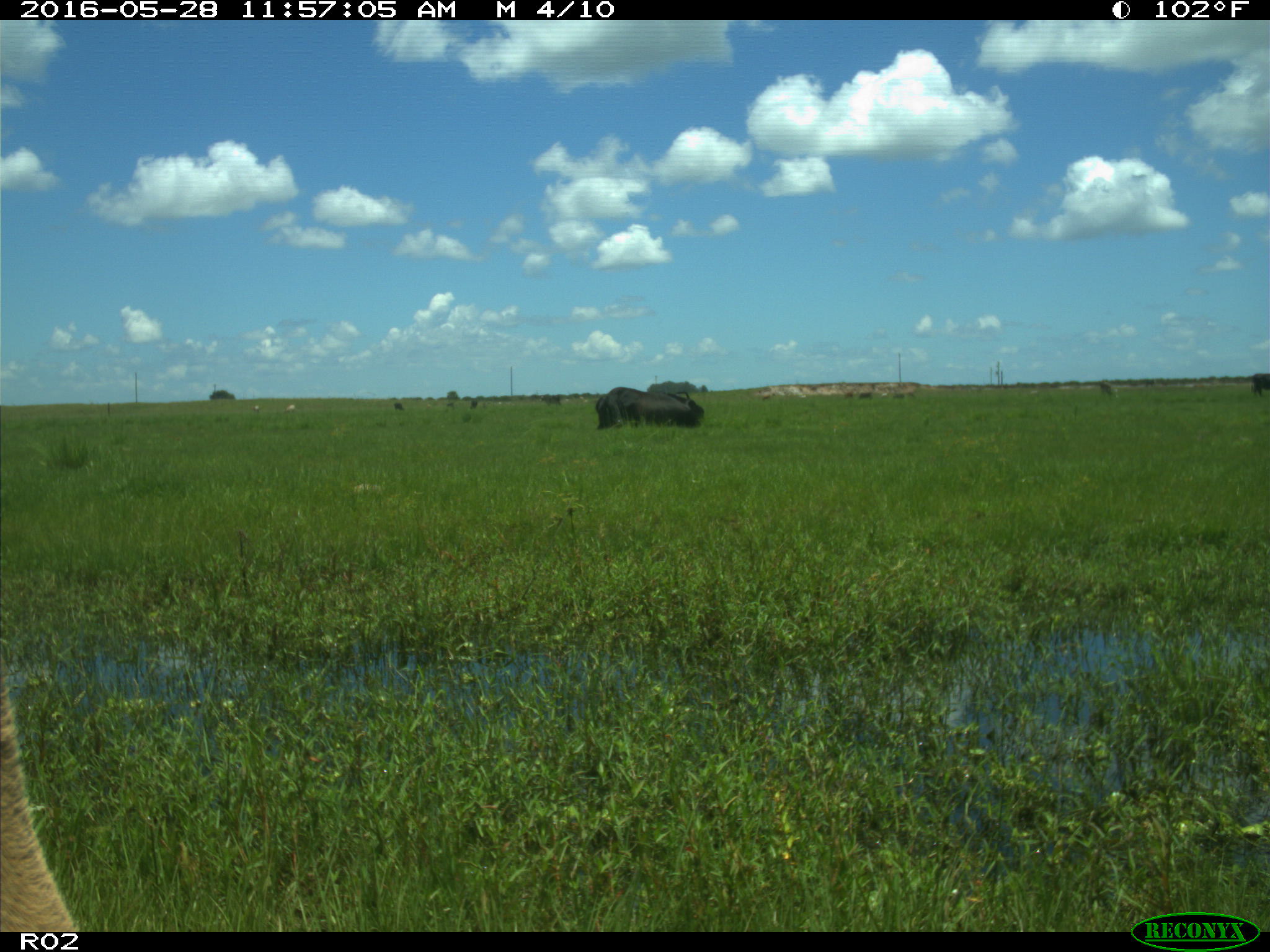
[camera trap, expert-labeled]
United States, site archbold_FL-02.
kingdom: Animalia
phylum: Chordata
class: Mammalia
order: Artiodactyla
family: Bovidae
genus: Bos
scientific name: Bos taurus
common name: domestic cow